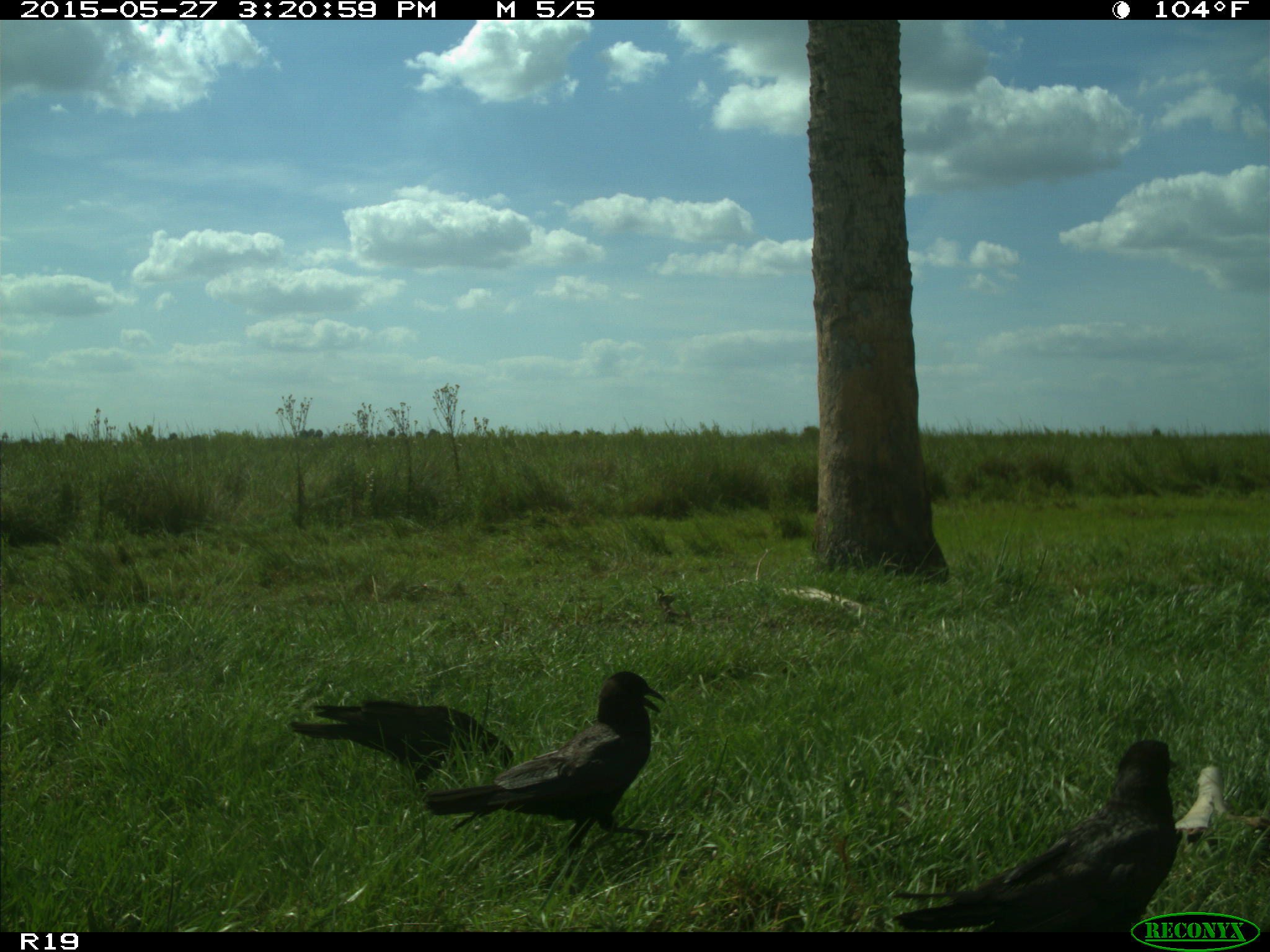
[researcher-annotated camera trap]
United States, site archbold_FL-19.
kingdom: Animalia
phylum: Chordata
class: Aves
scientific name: Aves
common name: birds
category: unidentified bird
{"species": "unidentified bird (birds) (Aves)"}